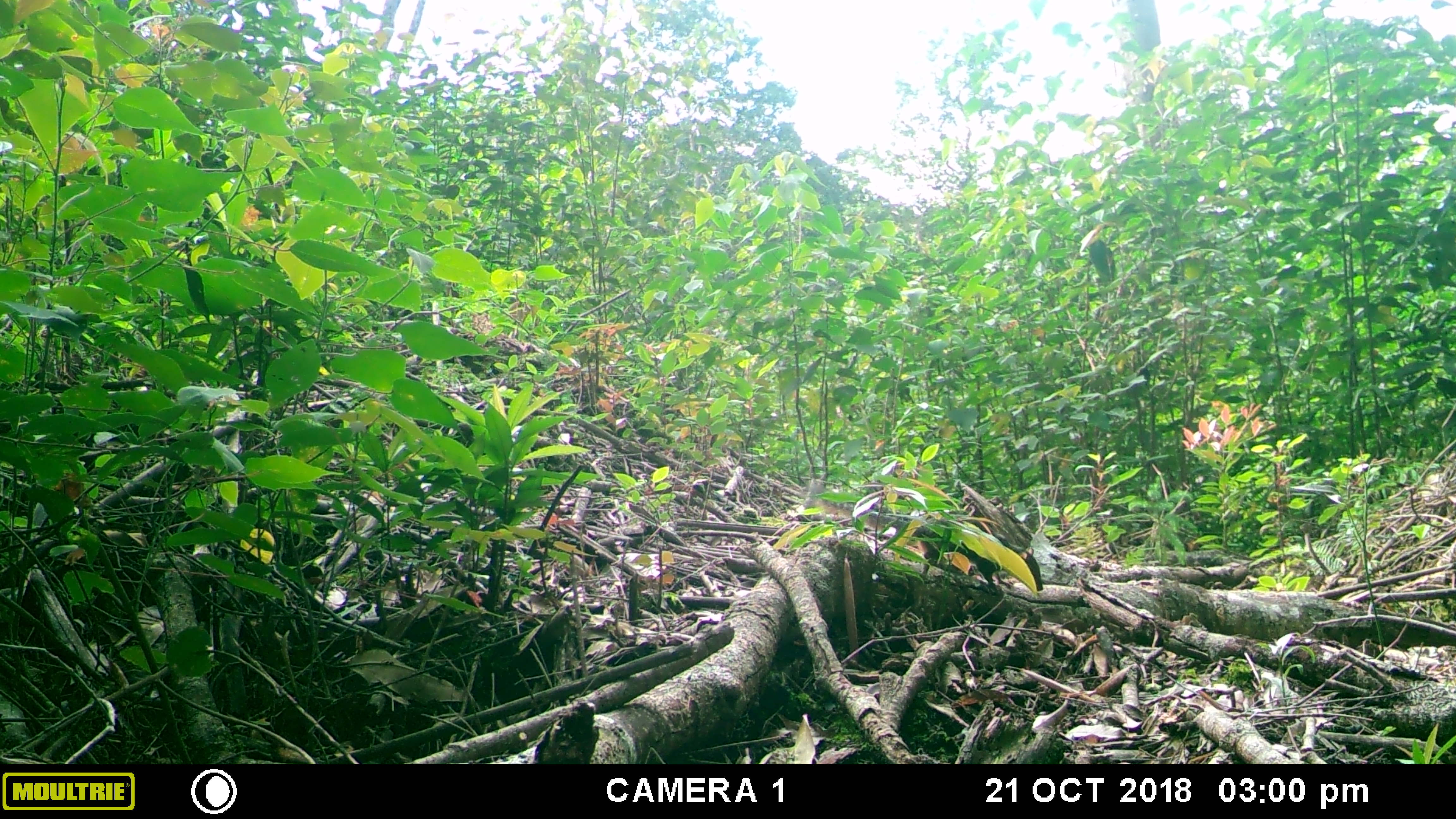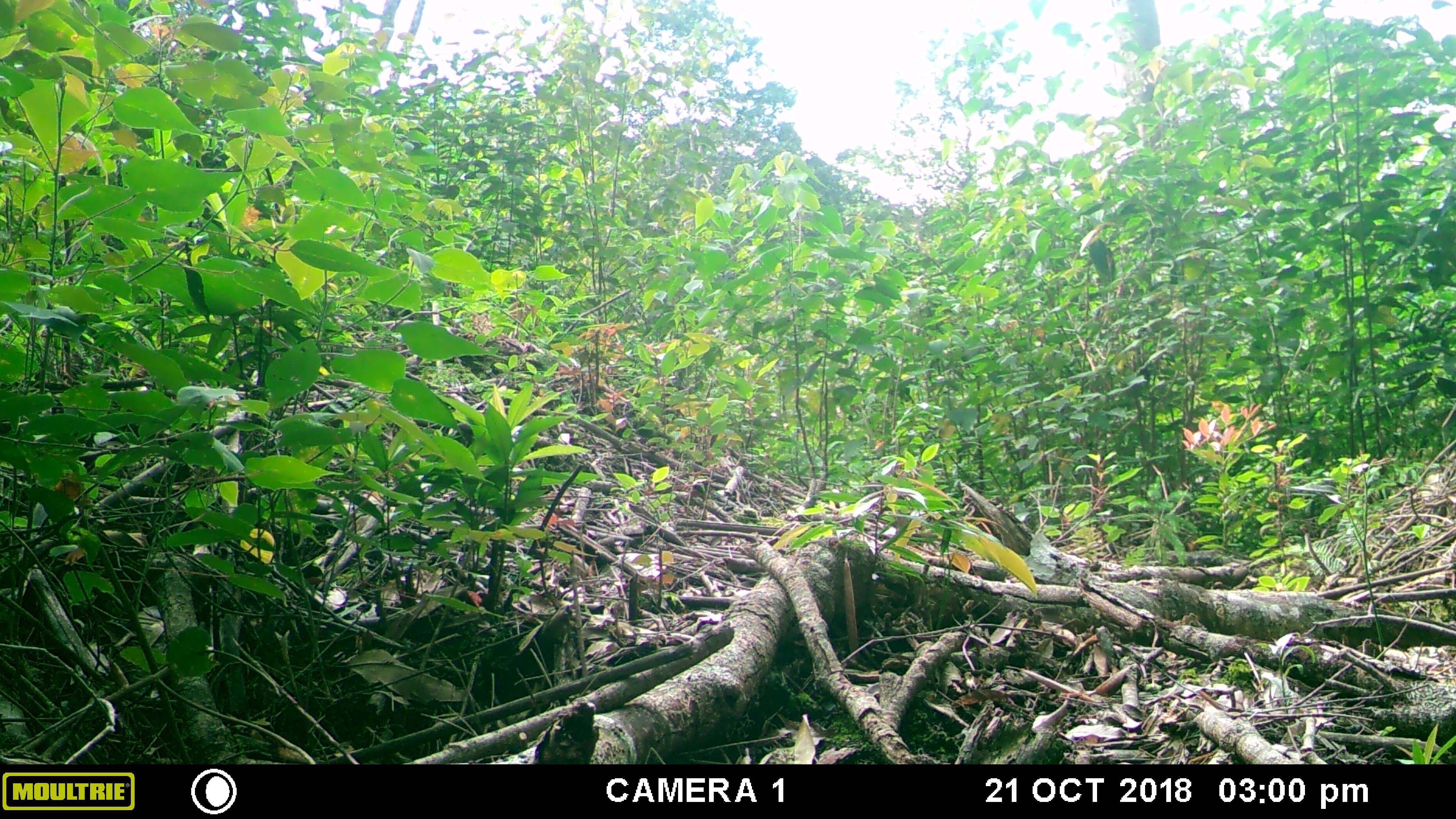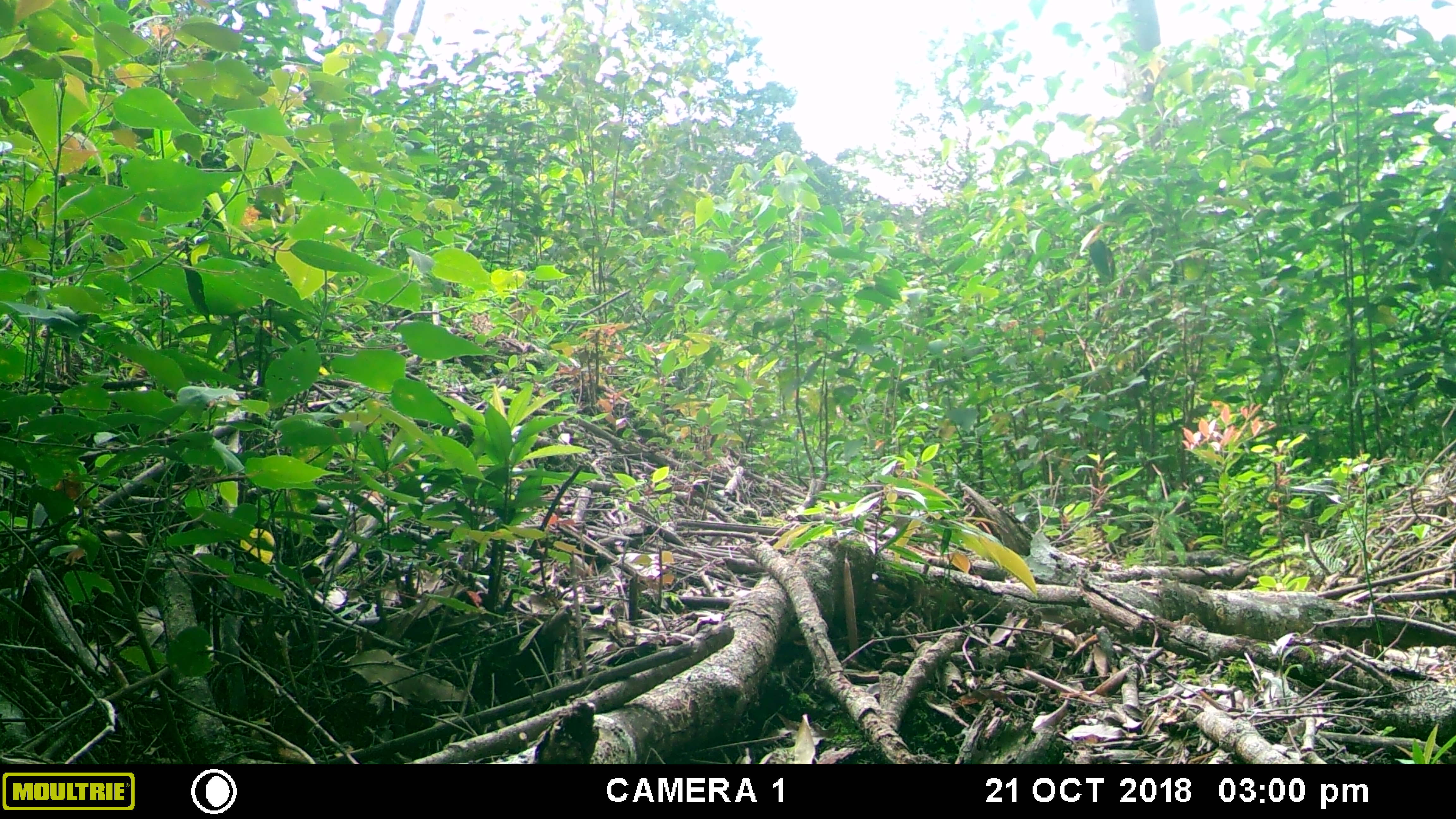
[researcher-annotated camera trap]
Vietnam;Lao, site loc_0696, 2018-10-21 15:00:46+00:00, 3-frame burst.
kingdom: Animalia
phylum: Chordata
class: Mammalia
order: Rodentia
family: Sciuridae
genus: Dremomys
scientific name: Dremomys rufigenis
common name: red-cheeked squirrel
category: red cheeked squirrel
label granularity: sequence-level